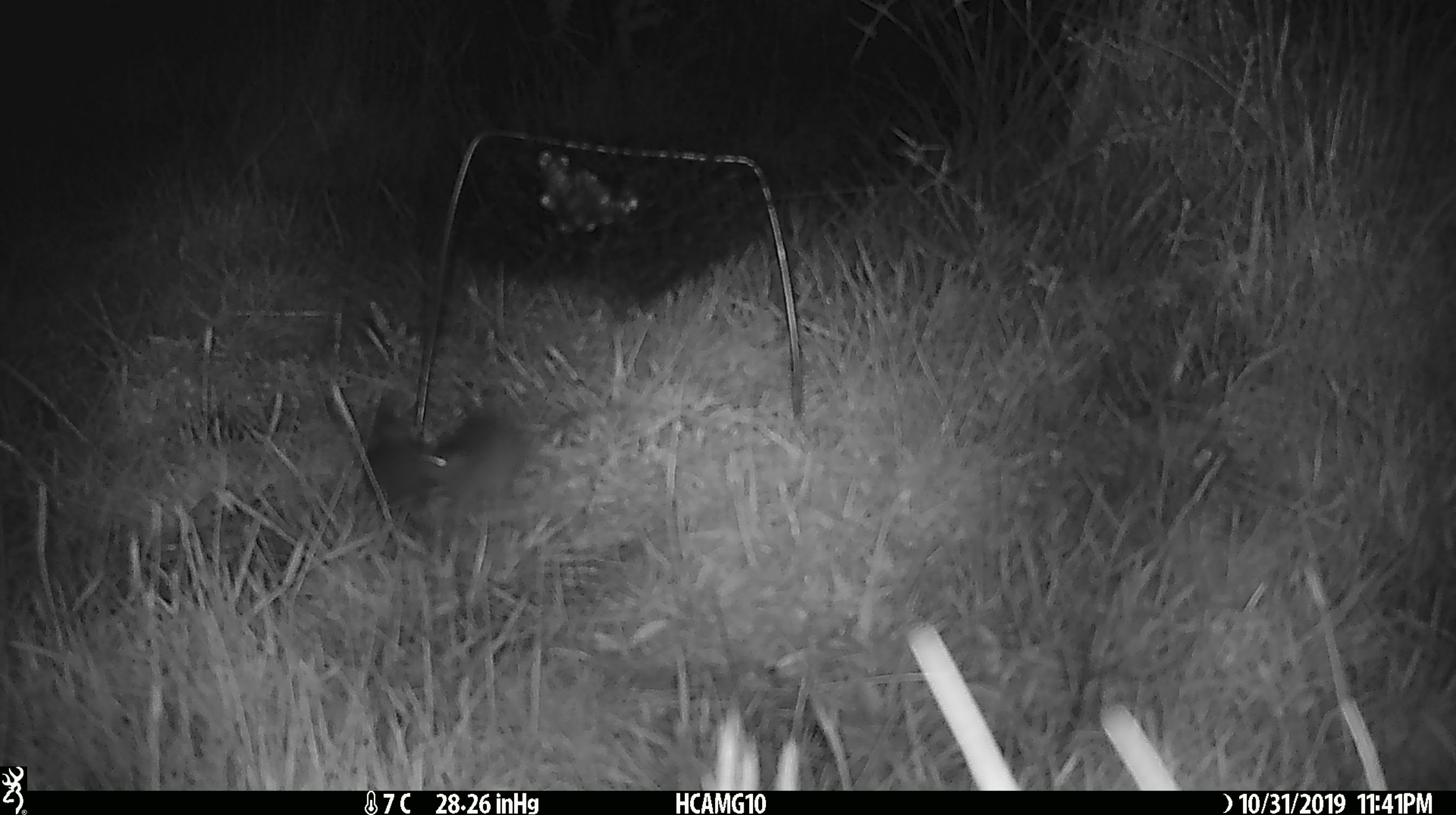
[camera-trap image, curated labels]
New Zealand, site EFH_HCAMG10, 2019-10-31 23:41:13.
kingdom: Animalia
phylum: Chordata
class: Mammalia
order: Rodentia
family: Muridae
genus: Mus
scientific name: Mus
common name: mouse